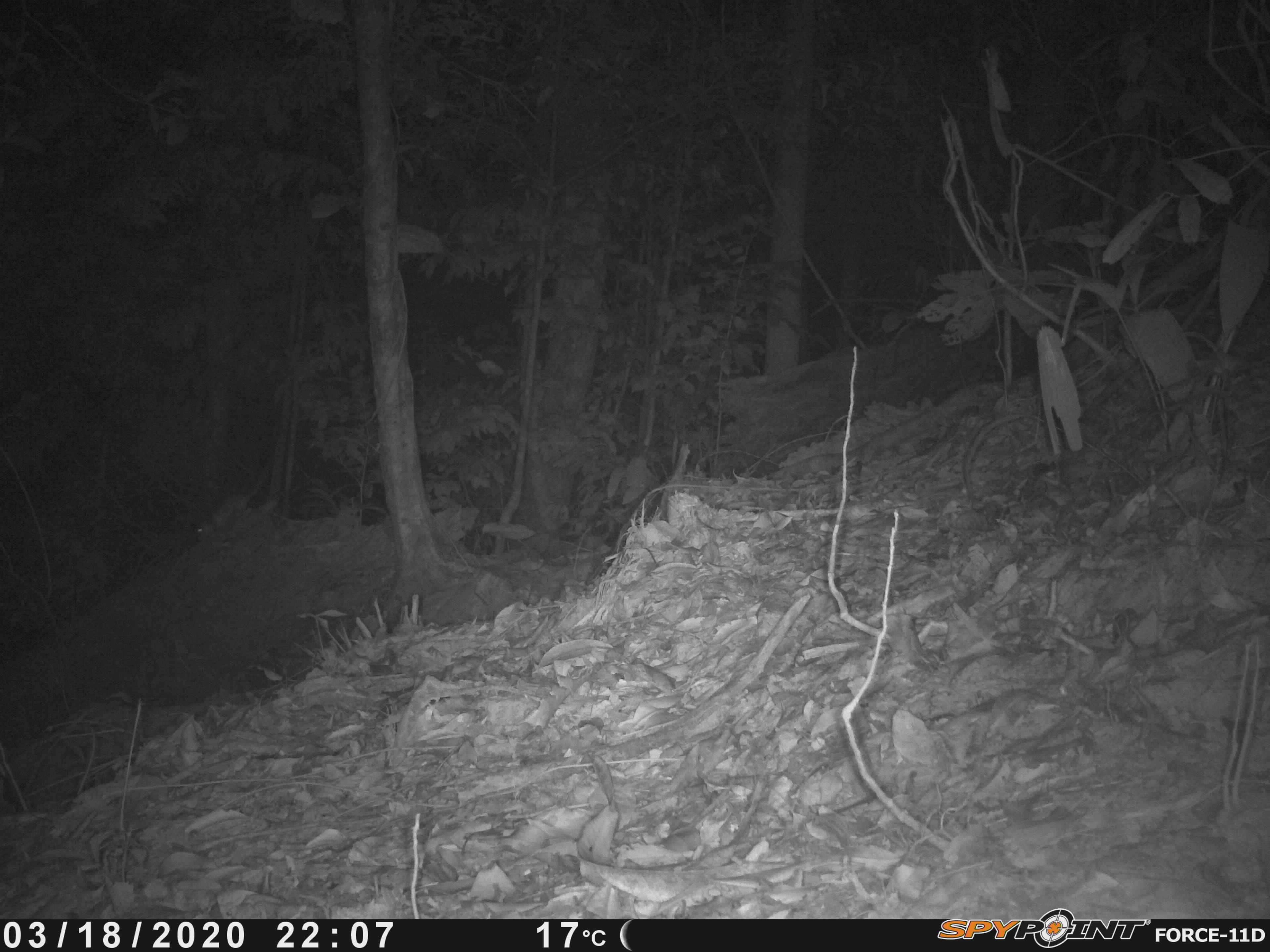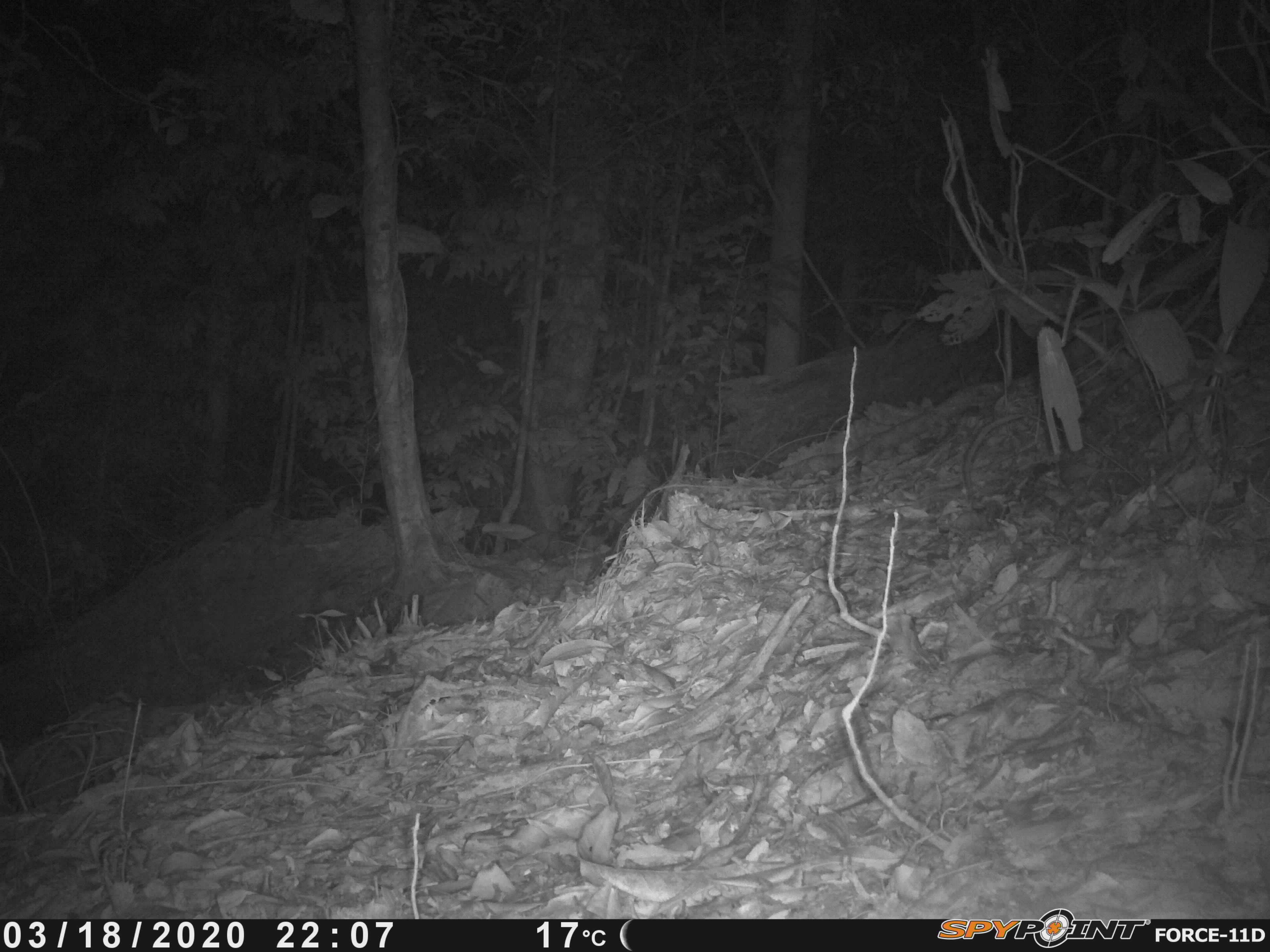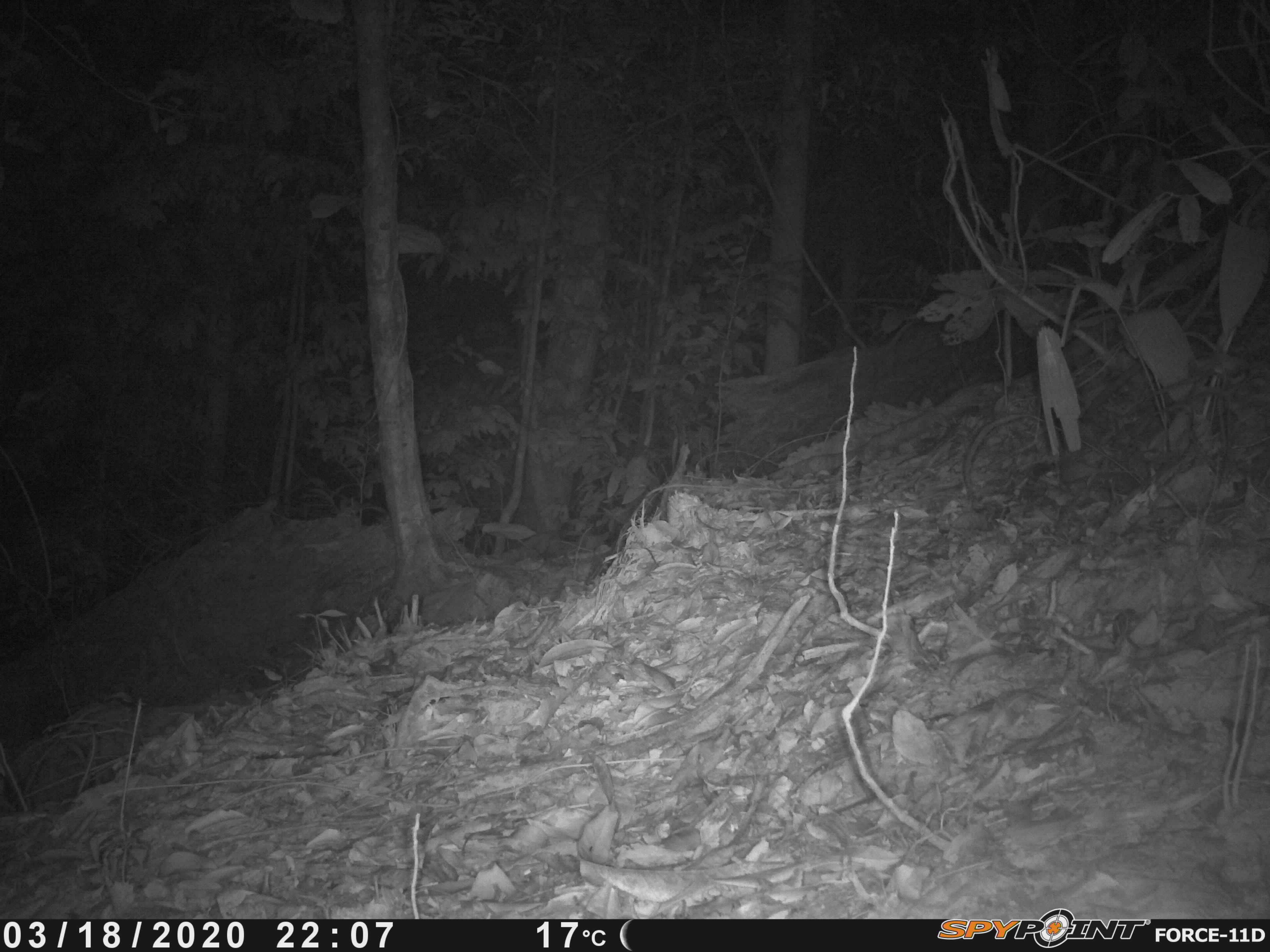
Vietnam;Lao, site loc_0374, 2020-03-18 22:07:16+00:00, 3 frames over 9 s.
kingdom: Animalia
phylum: Chordata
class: Mammalia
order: Rodentia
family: Muridae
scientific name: Muridae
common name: old-world mice and rats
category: unidentified murid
Unidentified murid (old-world mice and rats) (Muridae). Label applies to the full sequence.